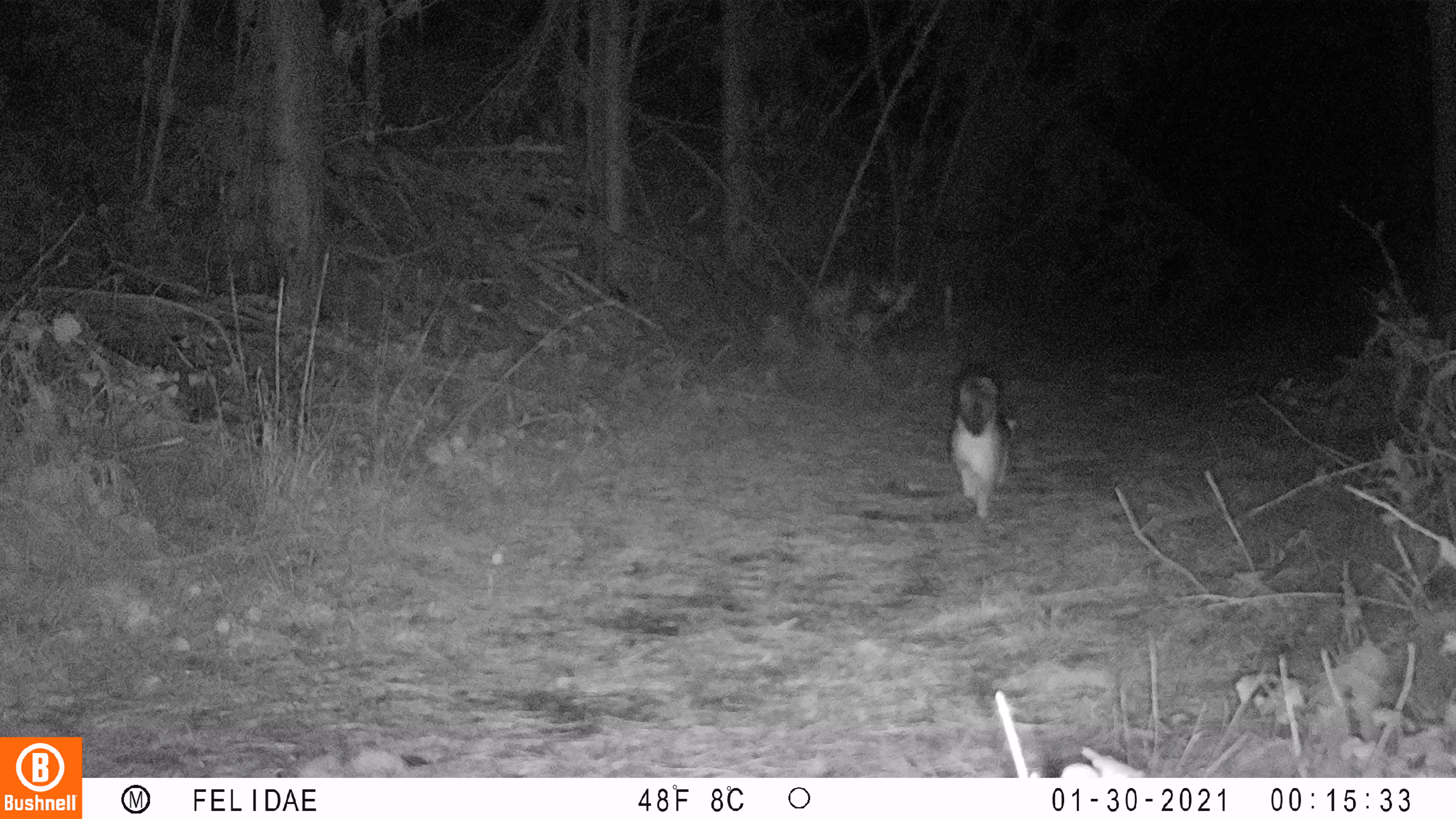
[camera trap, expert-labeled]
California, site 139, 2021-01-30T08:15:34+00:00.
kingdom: Animalia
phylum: Chordata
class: Mammalia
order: Carnivora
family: Canidae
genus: Urocyon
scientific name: Urocyon cinereoargenteus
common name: gray fox